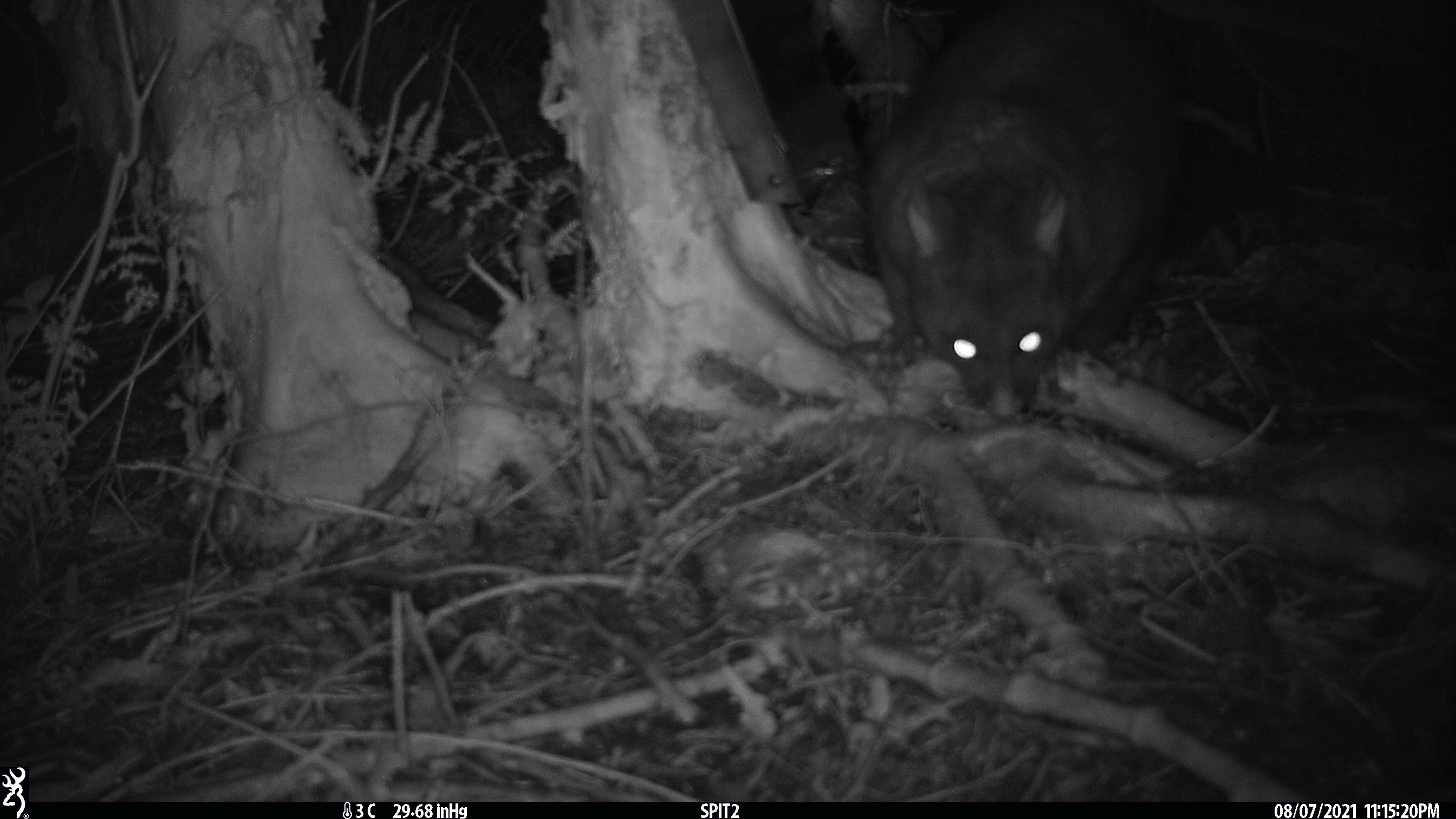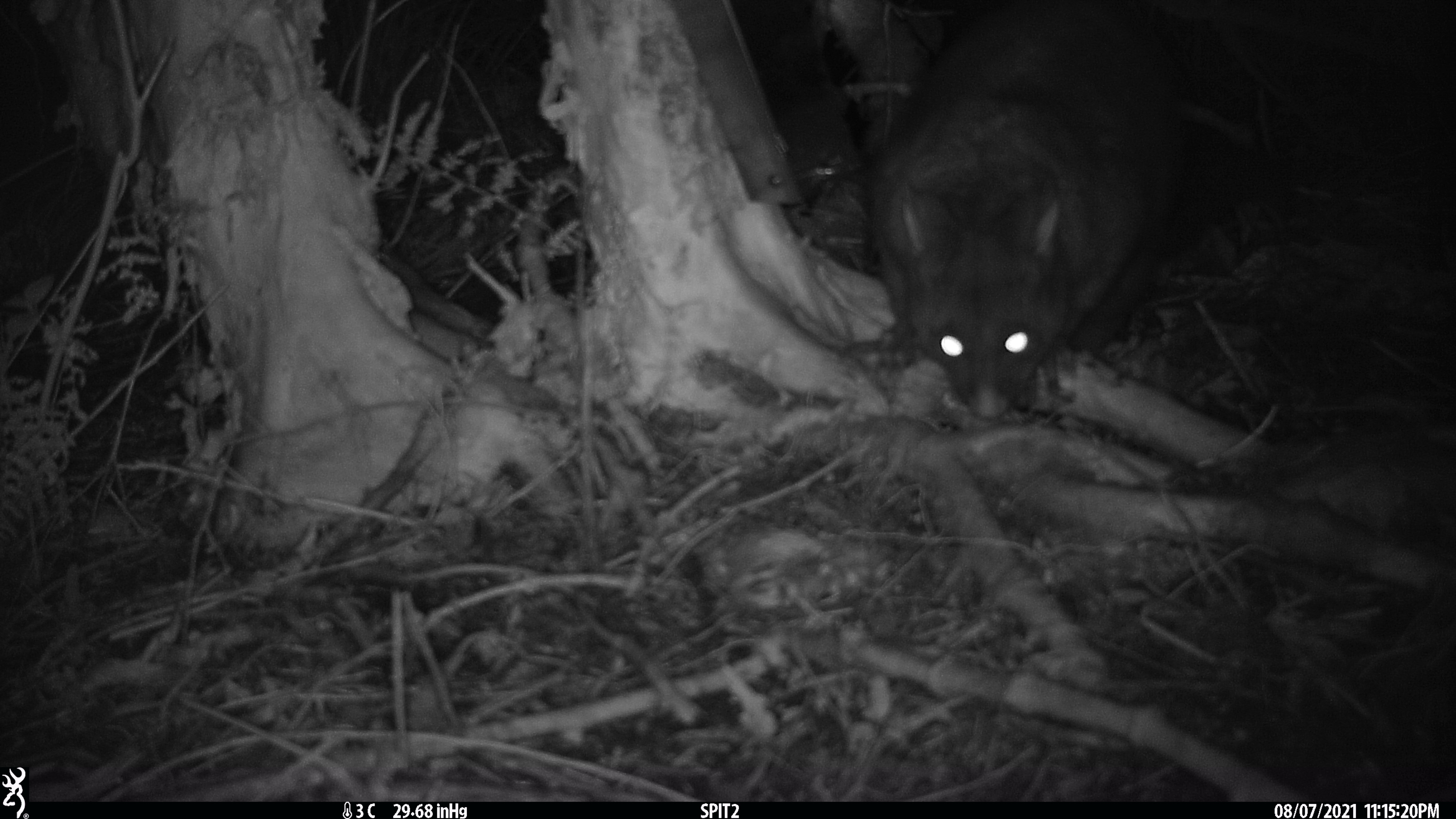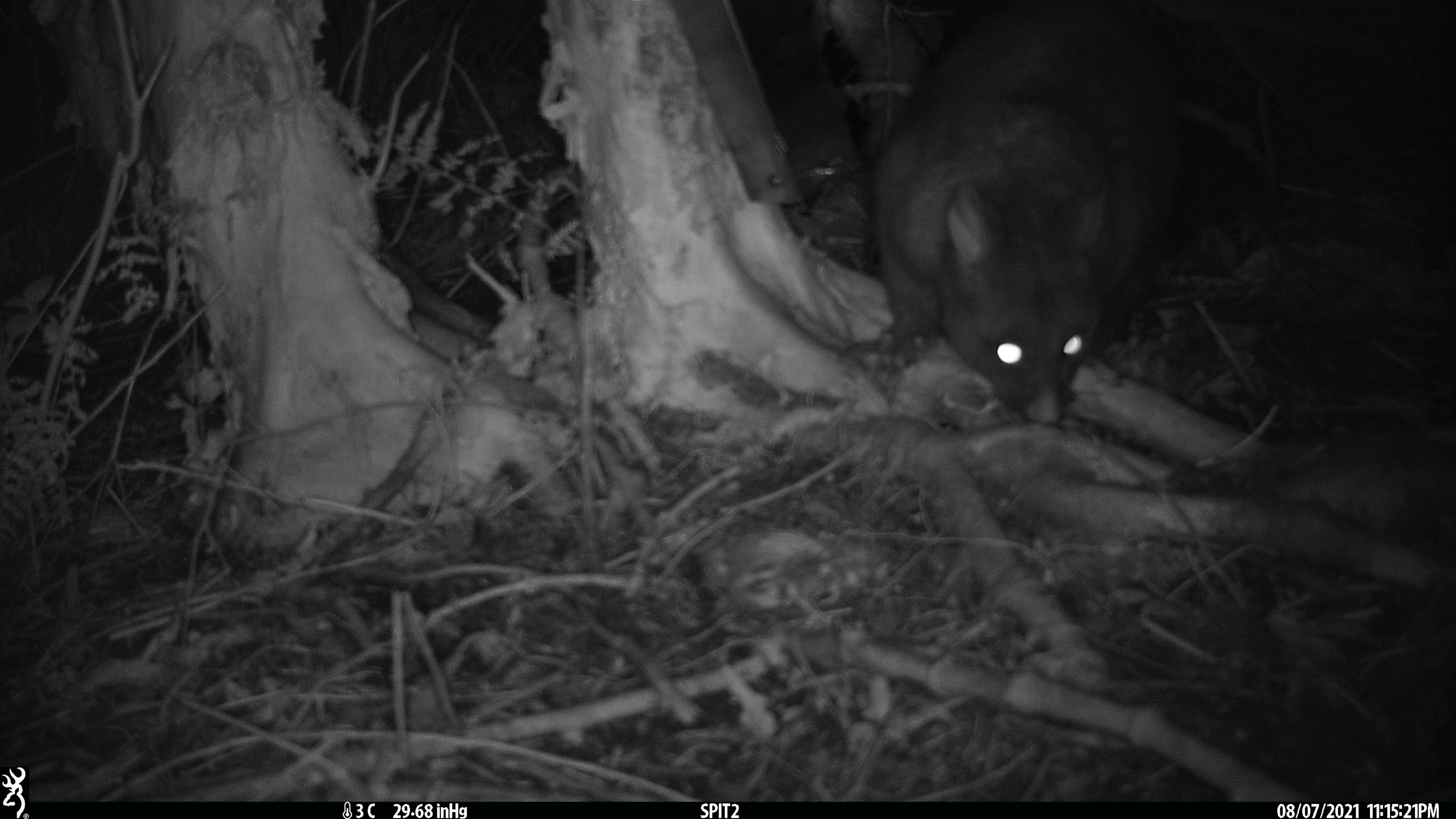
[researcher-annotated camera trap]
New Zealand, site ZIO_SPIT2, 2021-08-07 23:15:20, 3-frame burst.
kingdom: Animalia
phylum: Chordata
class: Mammalia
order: Diprotodontia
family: Phalangeridae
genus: Trichosurus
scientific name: Trichosurus vulpecula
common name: common brushtail possum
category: possum